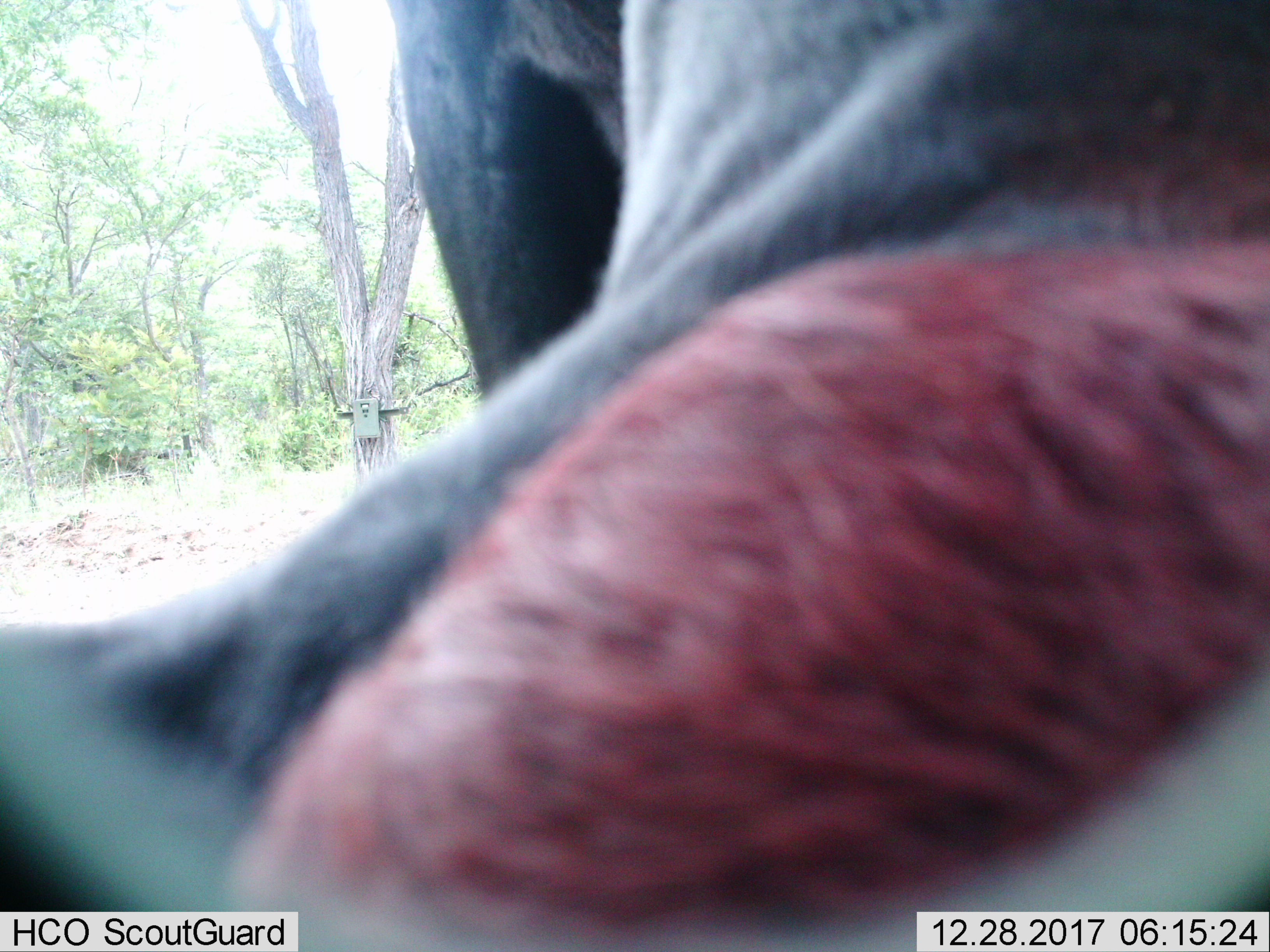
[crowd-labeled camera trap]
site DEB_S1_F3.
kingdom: Animalia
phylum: Chordata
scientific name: Vertebrata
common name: domestic animal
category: domesticanimal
Domesticanimal (domestic animal) (Vertebrata), count 1. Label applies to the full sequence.